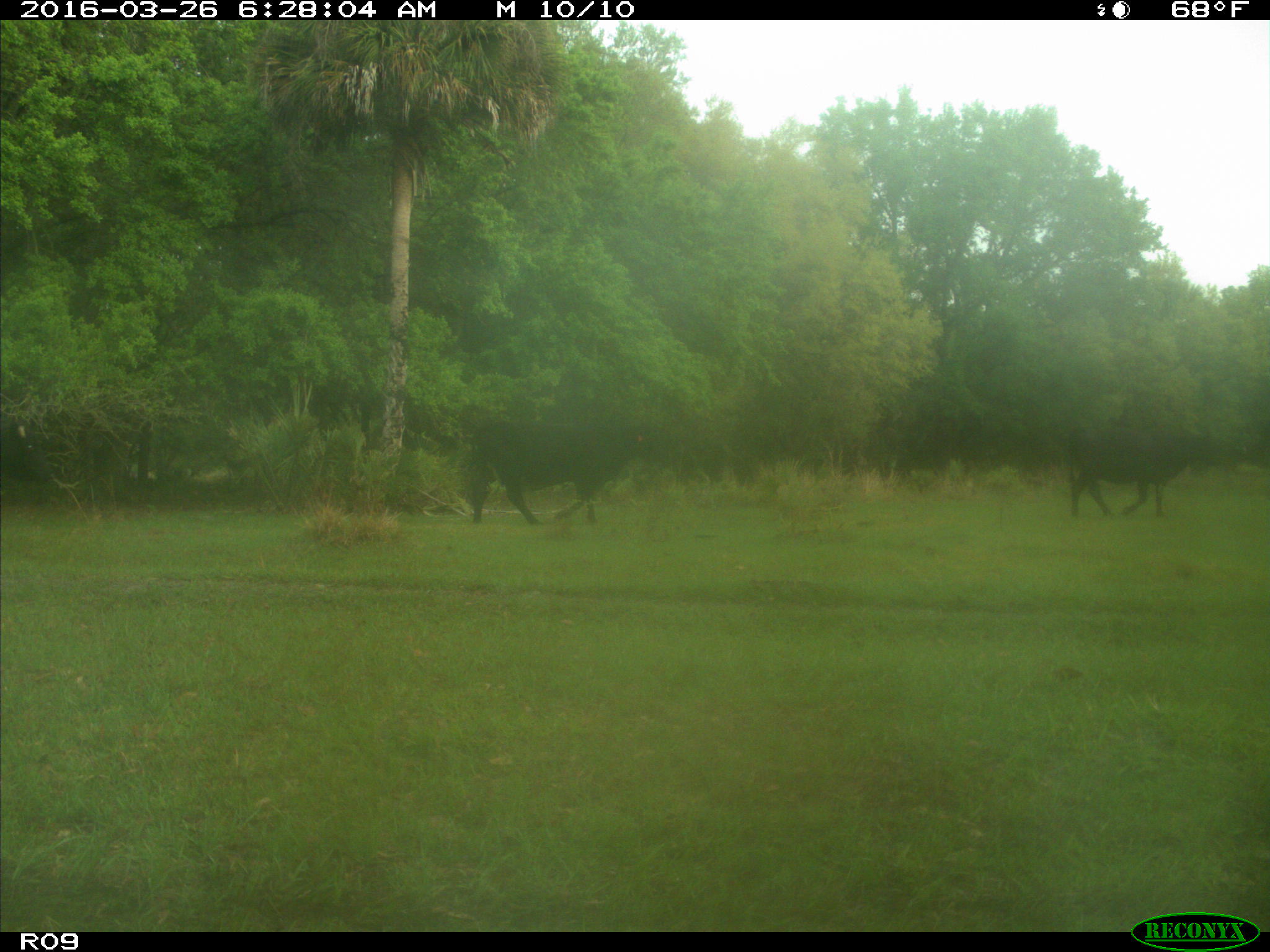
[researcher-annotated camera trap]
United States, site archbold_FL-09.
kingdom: Animalia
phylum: Chordata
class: Mammalia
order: Artiodactyla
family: Bovidae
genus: Bos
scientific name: Bos taurus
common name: domestic cow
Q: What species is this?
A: Bos taurus (domestic cow).